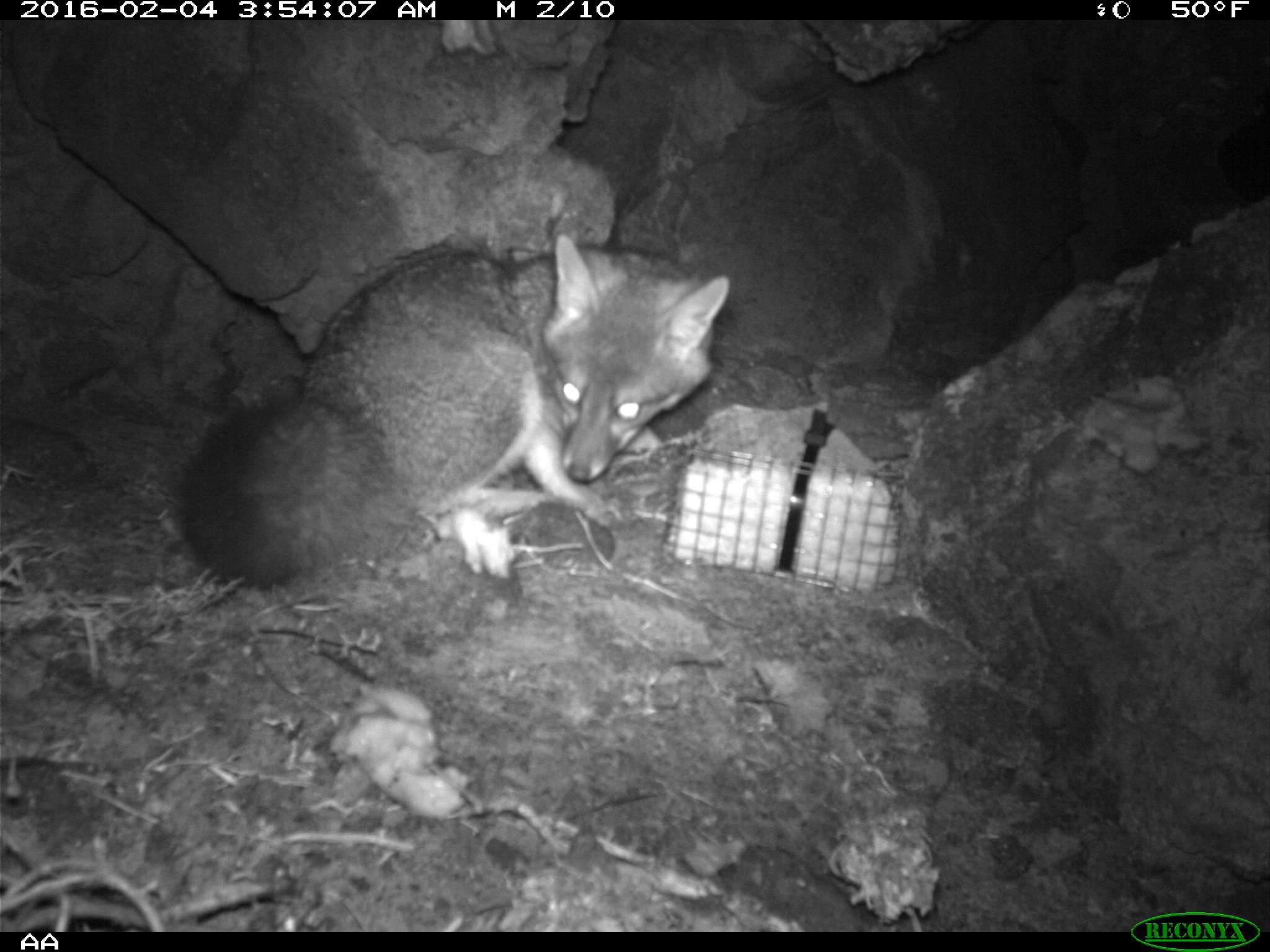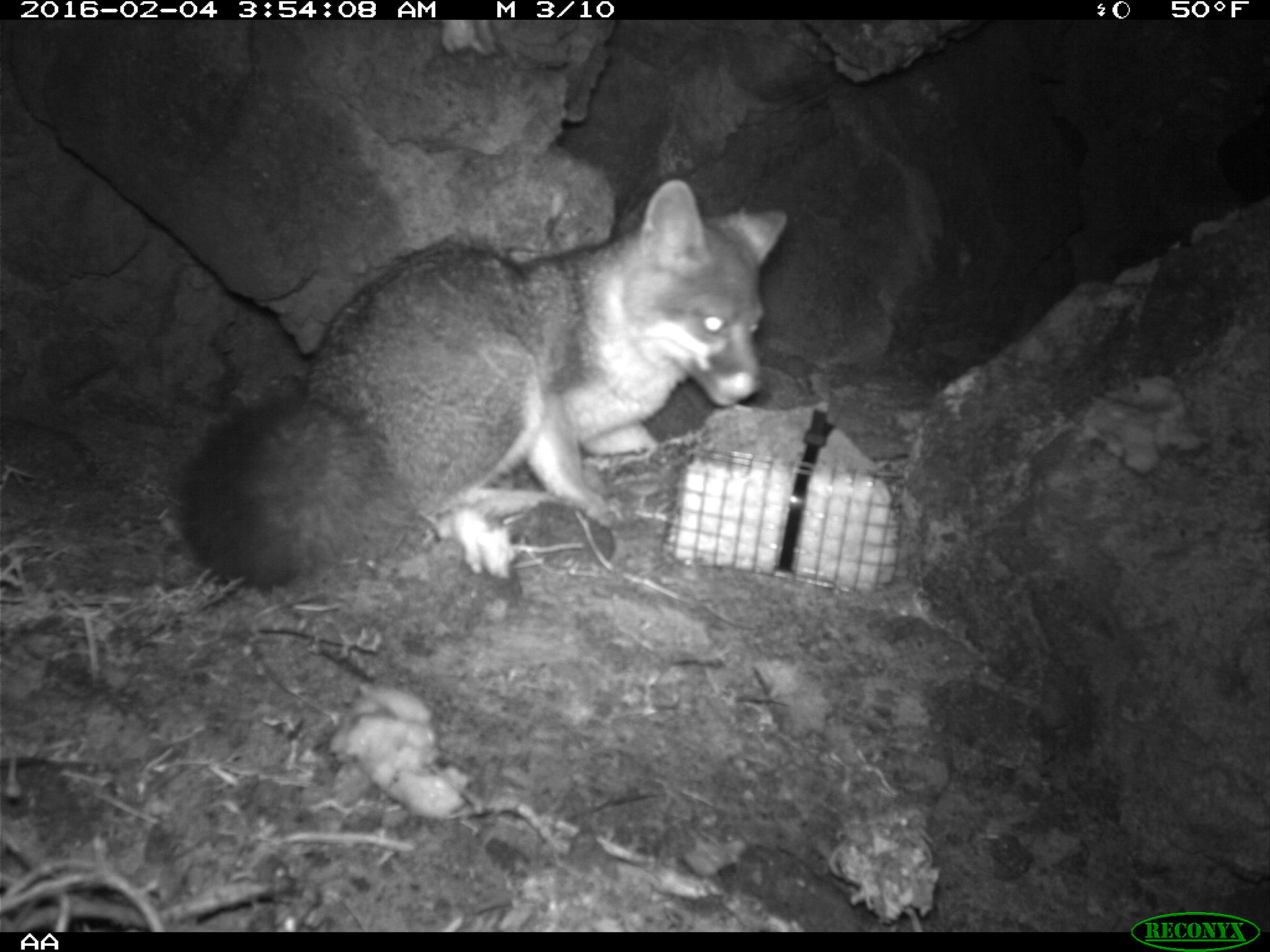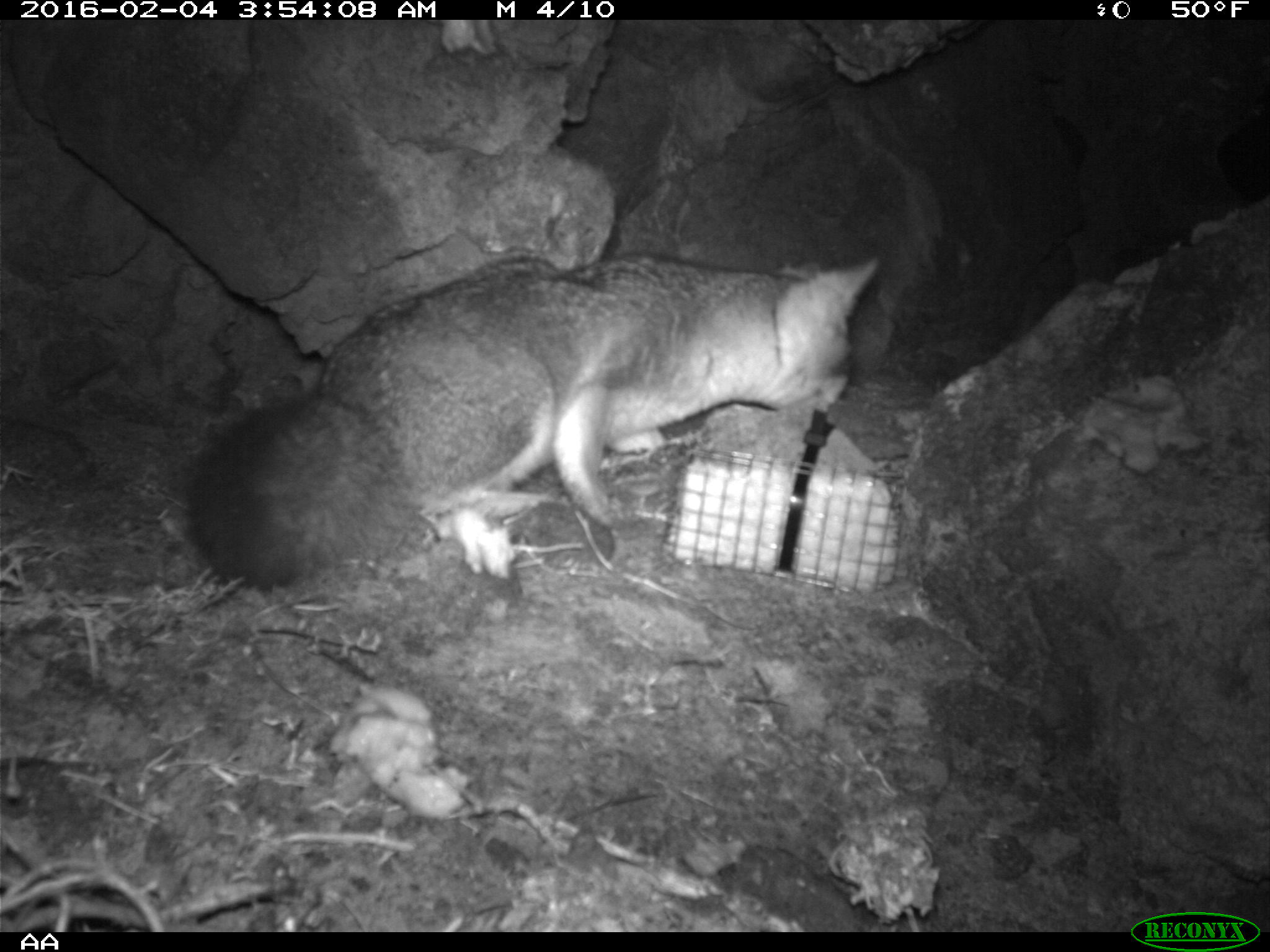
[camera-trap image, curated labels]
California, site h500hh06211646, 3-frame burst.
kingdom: Animalia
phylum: Chordata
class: Mammalia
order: Carnivora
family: Canidae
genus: Urocyon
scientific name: Urocyon littoralis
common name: island fox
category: fox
Fox (island fox) (Urocyon littoralis).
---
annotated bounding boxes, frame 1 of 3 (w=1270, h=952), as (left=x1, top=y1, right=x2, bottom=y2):
fox: (left=175, top=243, right=730, bottom=589)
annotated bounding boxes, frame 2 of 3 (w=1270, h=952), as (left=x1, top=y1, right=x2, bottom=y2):
fox: (left=172, top=178, right=788, bottom=590)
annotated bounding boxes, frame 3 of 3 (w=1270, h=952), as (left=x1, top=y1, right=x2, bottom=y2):
fox: (left=185, top=254, right=879, bottom=589)